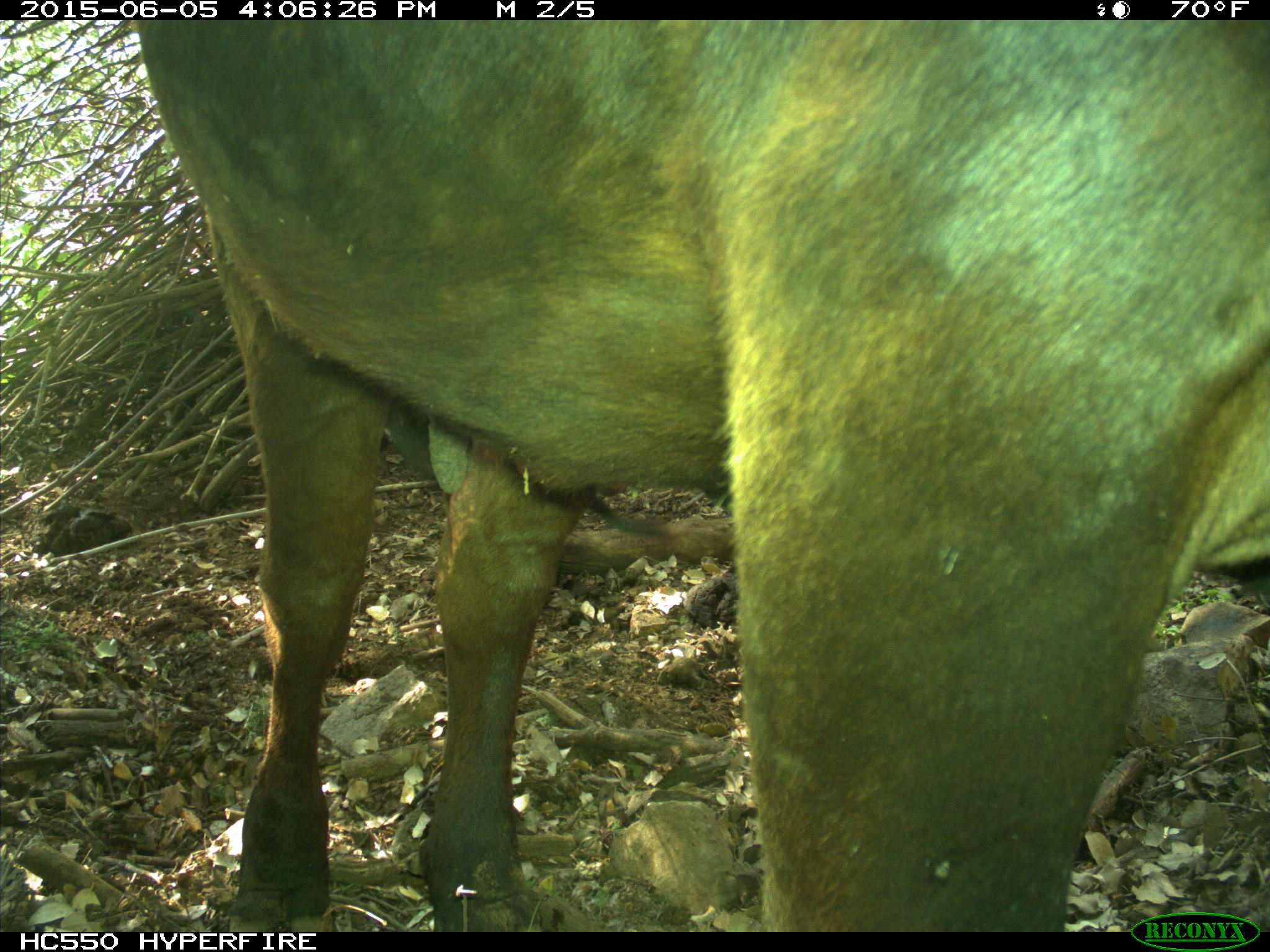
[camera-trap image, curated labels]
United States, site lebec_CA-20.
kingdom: Animalia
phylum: Chordata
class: Mammalia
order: Artiodactyla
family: Bovidae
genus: Bos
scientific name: Bos taurus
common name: domestic cow